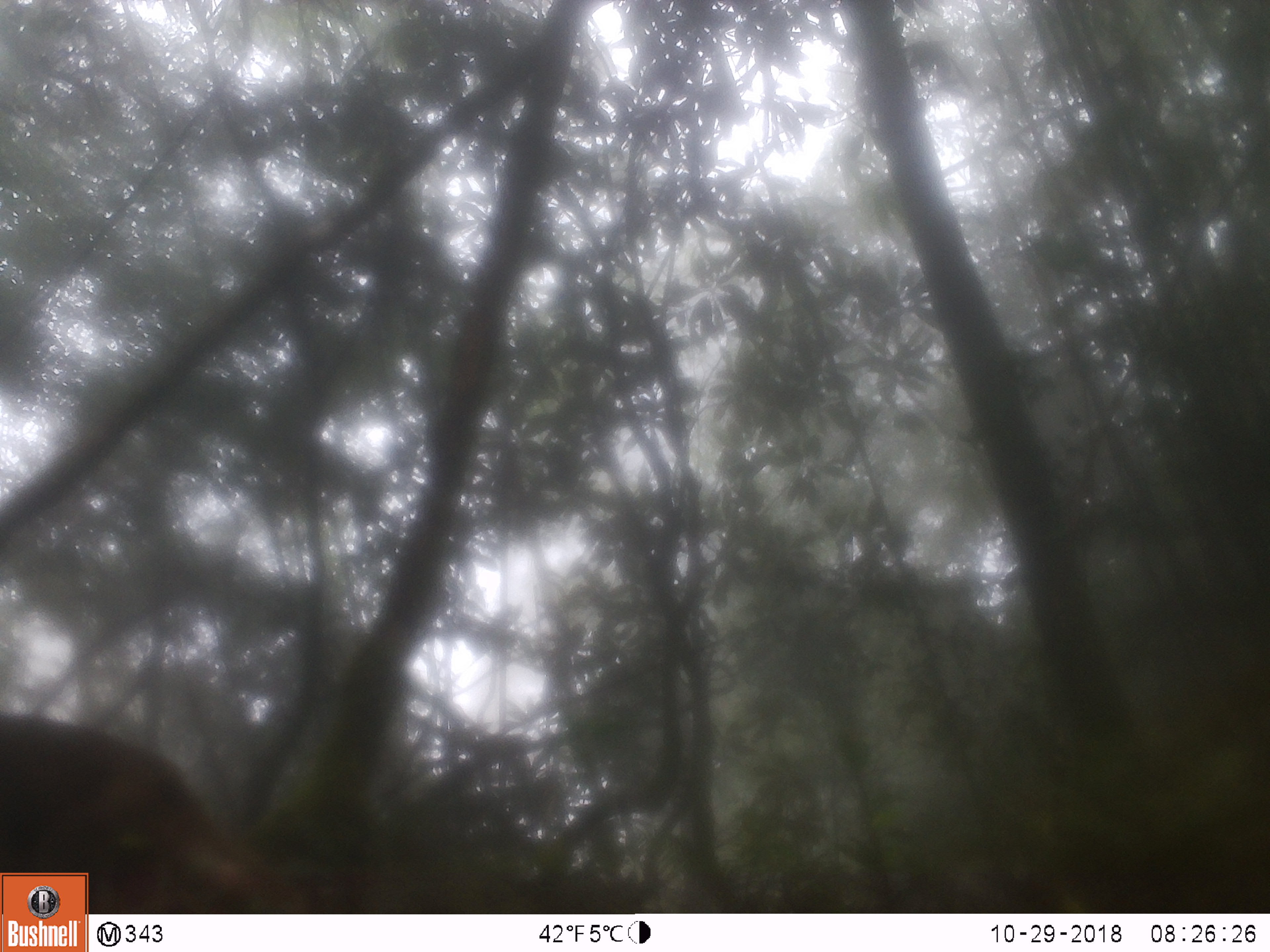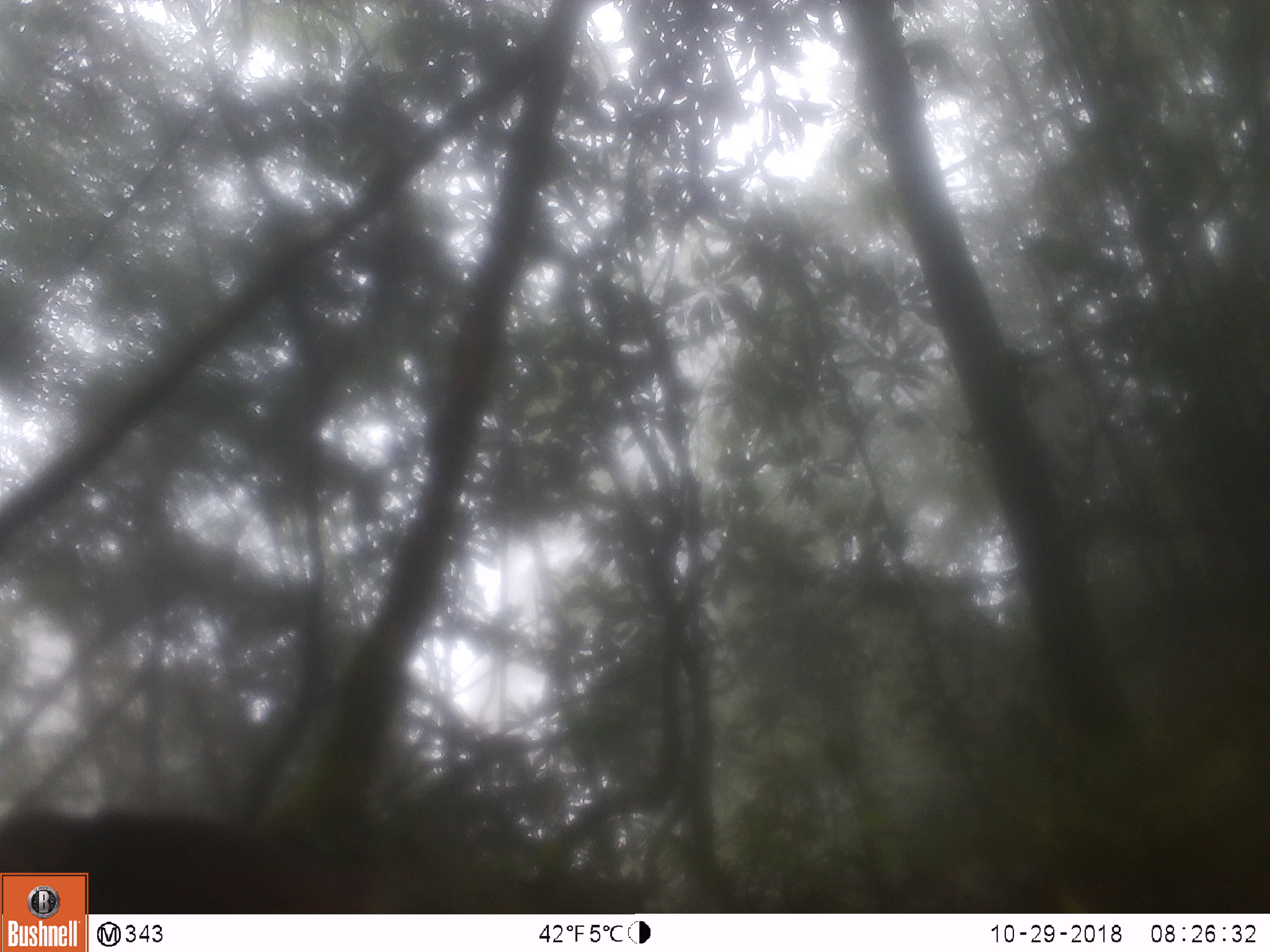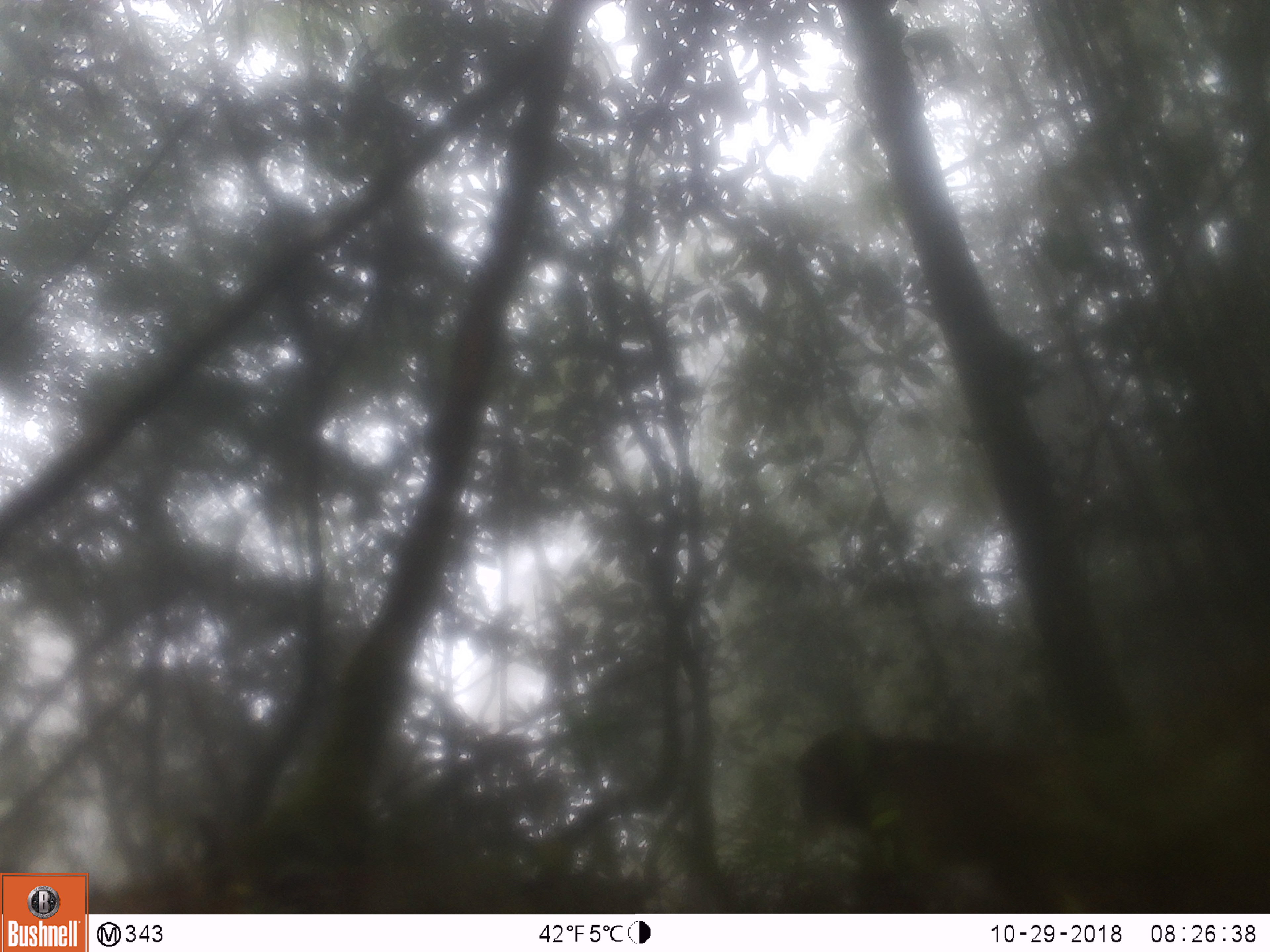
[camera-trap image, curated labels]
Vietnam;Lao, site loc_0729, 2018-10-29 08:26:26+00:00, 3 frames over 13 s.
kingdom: Animalia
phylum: Chordata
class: Mammalia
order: Primates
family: Cercopithecidae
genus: Macaca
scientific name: Macaca arctoides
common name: stump-tailed macaque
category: stump tailed macaque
Stump tailed macaque (stump-tailed macaque) (Macaca arctoides). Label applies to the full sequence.